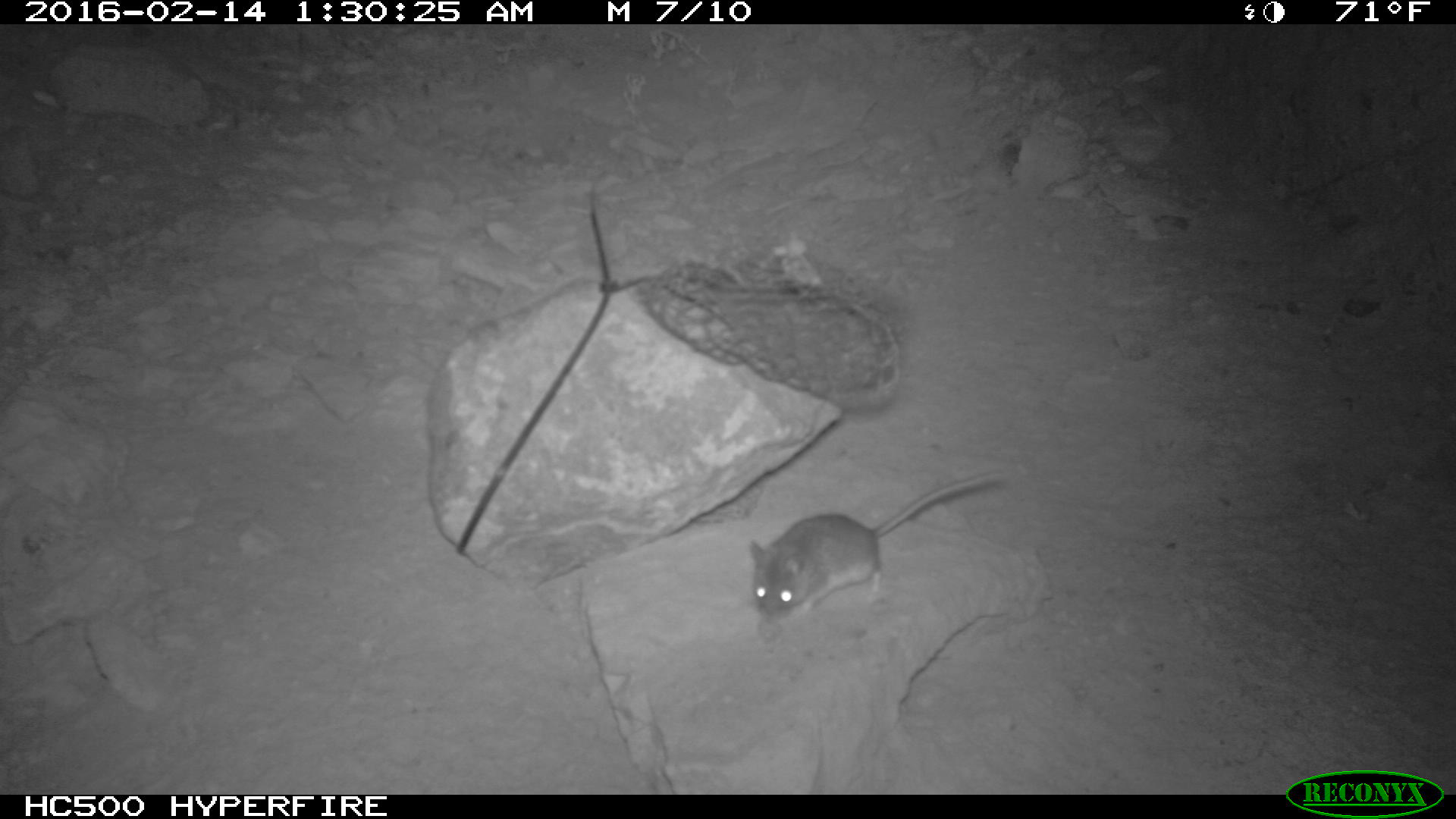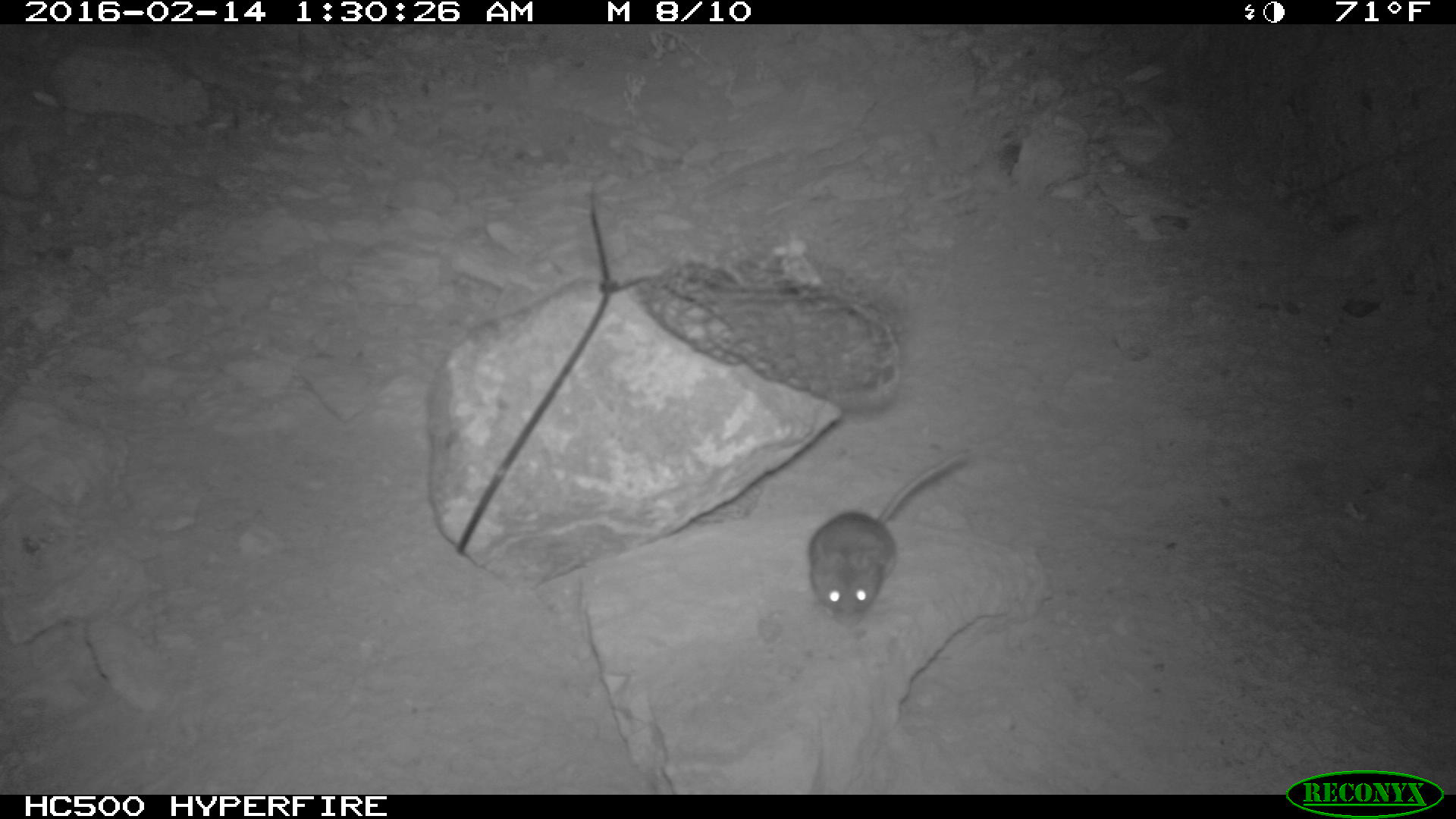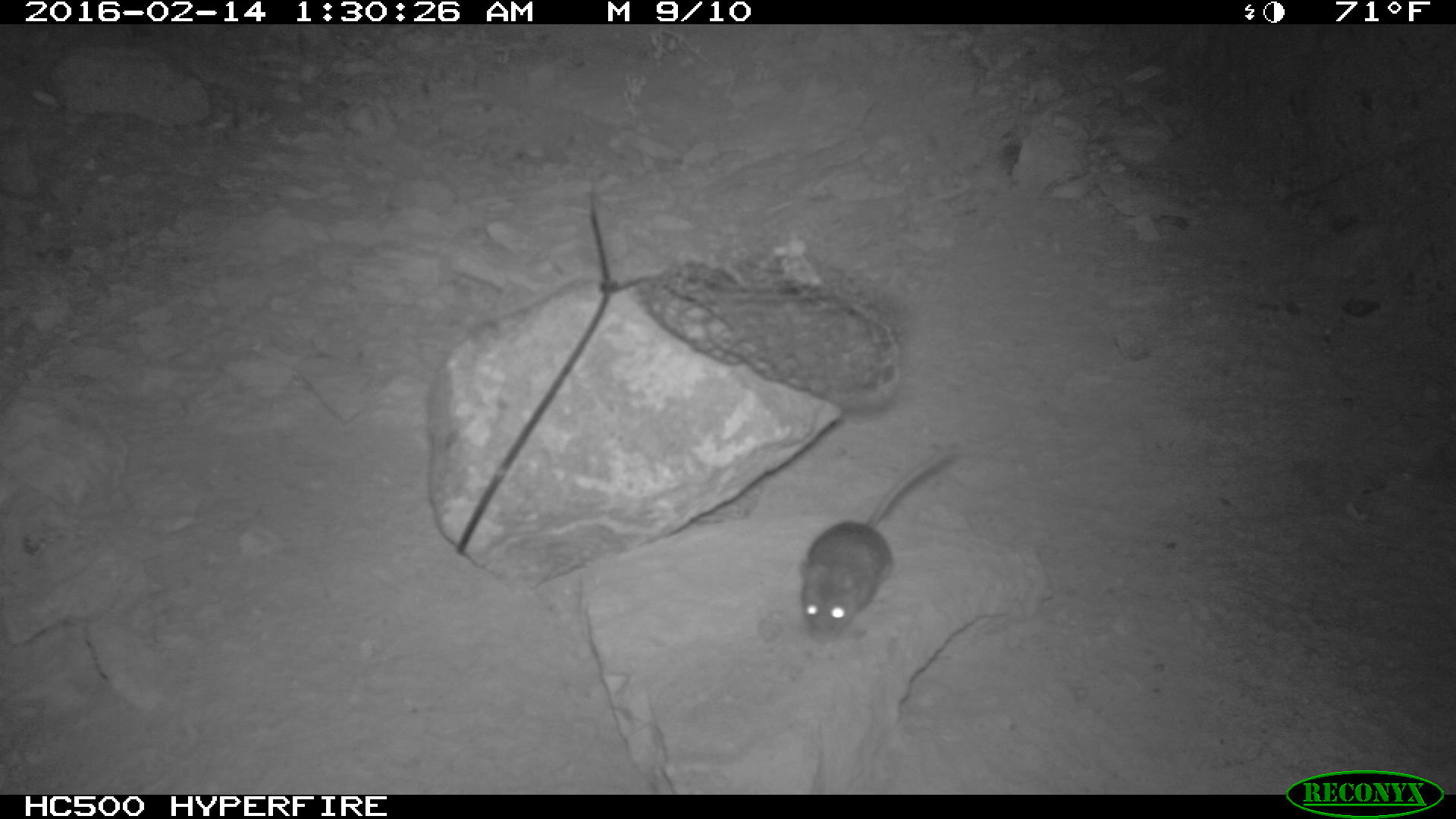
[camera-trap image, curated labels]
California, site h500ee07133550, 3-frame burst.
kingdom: Animalia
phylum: Chordata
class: Mammalia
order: Rodentia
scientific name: Rodentia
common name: rodent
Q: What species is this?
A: Rodent (Rodentia).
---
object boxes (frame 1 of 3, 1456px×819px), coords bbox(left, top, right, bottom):
rodent: bbox(747, 470, 1009, 626)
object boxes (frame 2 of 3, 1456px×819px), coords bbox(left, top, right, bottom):
rodent: bbox(808, 447, 971, 627)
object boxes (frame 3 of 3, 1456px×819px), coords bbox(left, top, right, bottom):
rodent: bbox(799, 444, 959, 643)